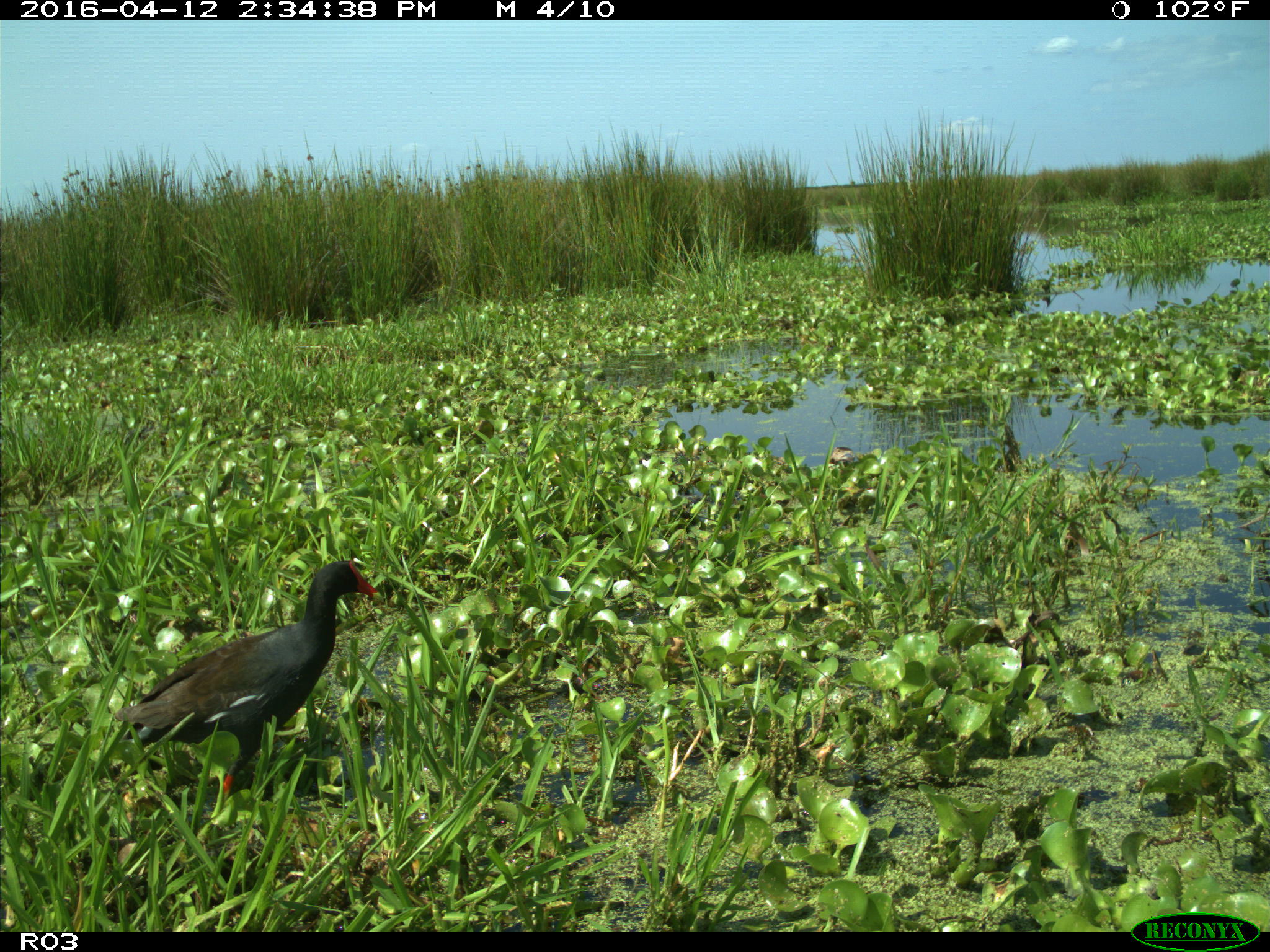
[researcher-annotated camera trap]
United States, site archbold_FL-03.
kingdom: Animalia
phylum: Chordata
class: Aves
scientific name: Aves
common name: birds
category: unidentified bird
Unidentified bird (birds) (Aves).